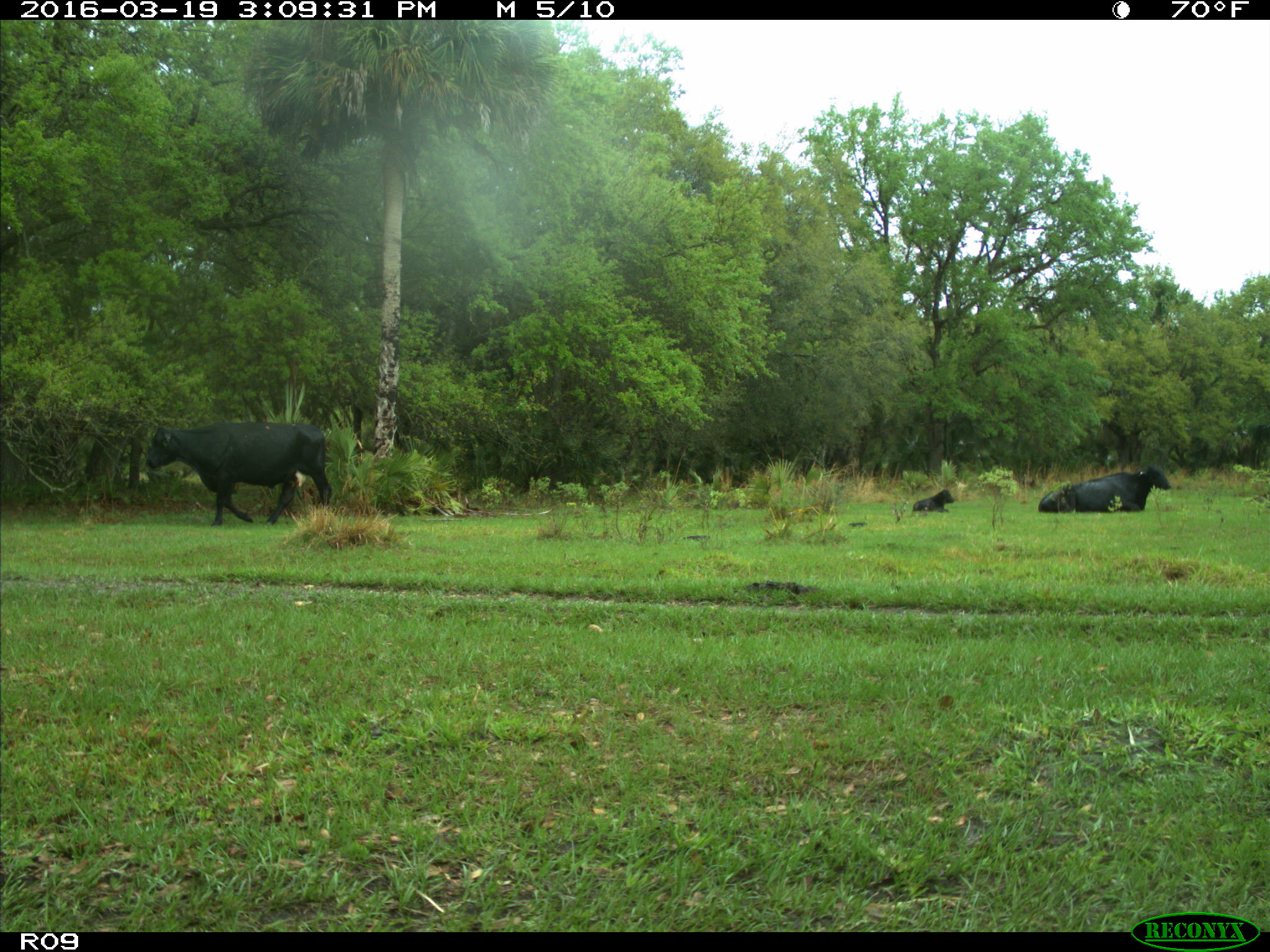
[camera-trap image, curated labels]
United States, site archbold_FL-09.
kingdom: Animalia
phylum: Chordata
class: Mammalia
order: Artiodactyla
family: Bovidae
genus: Bos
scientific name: Bos taurus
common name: domestic cow